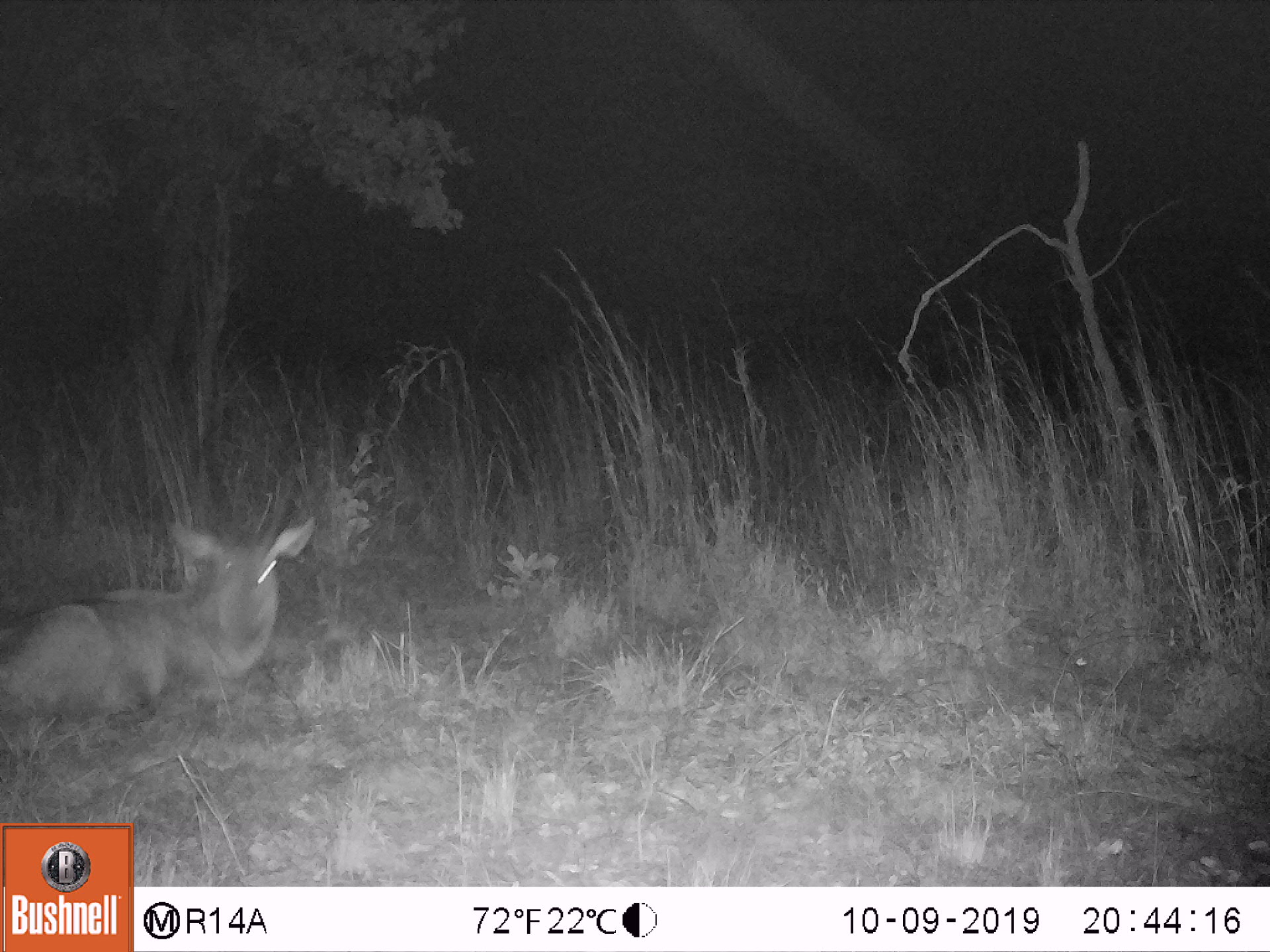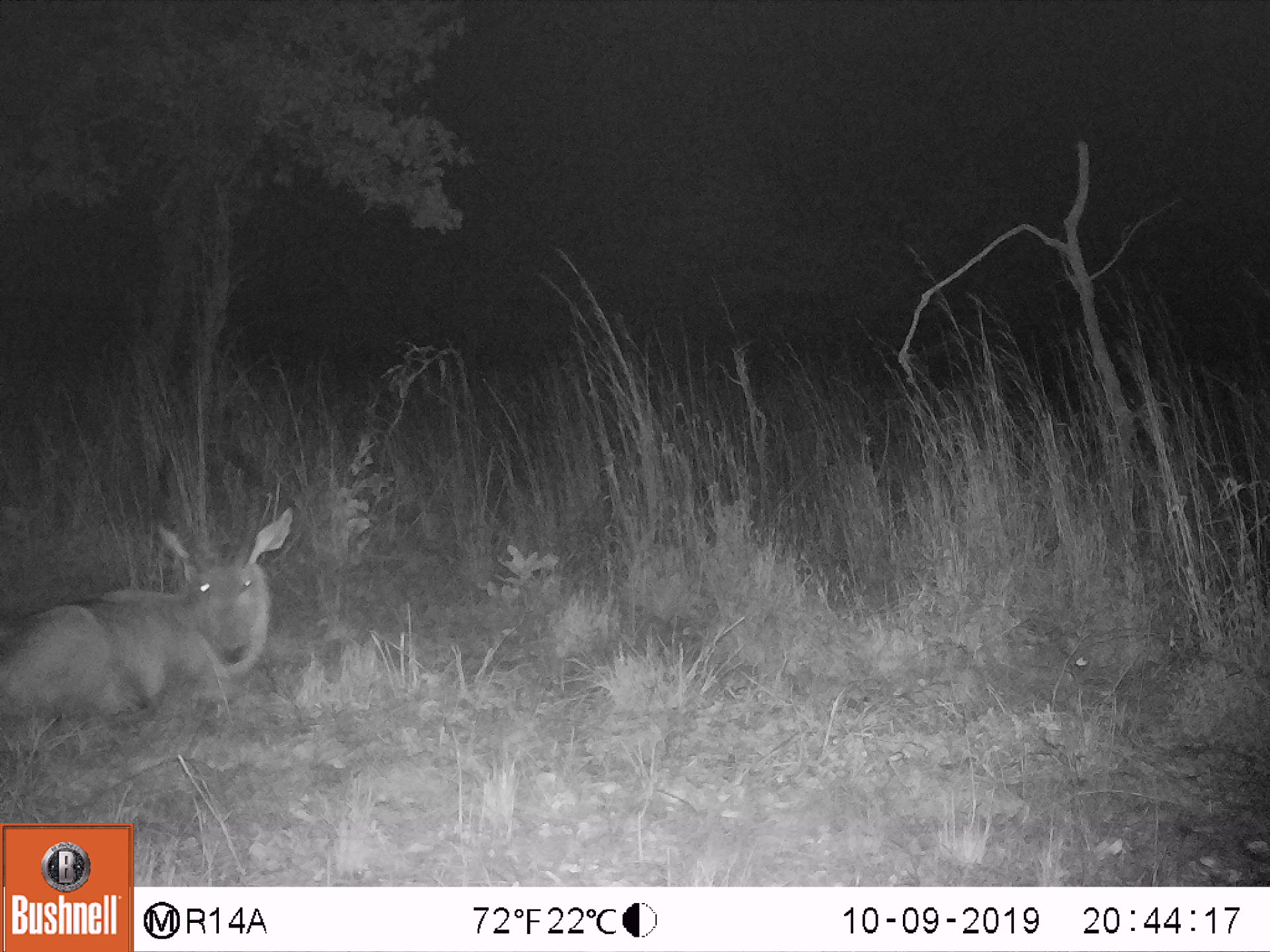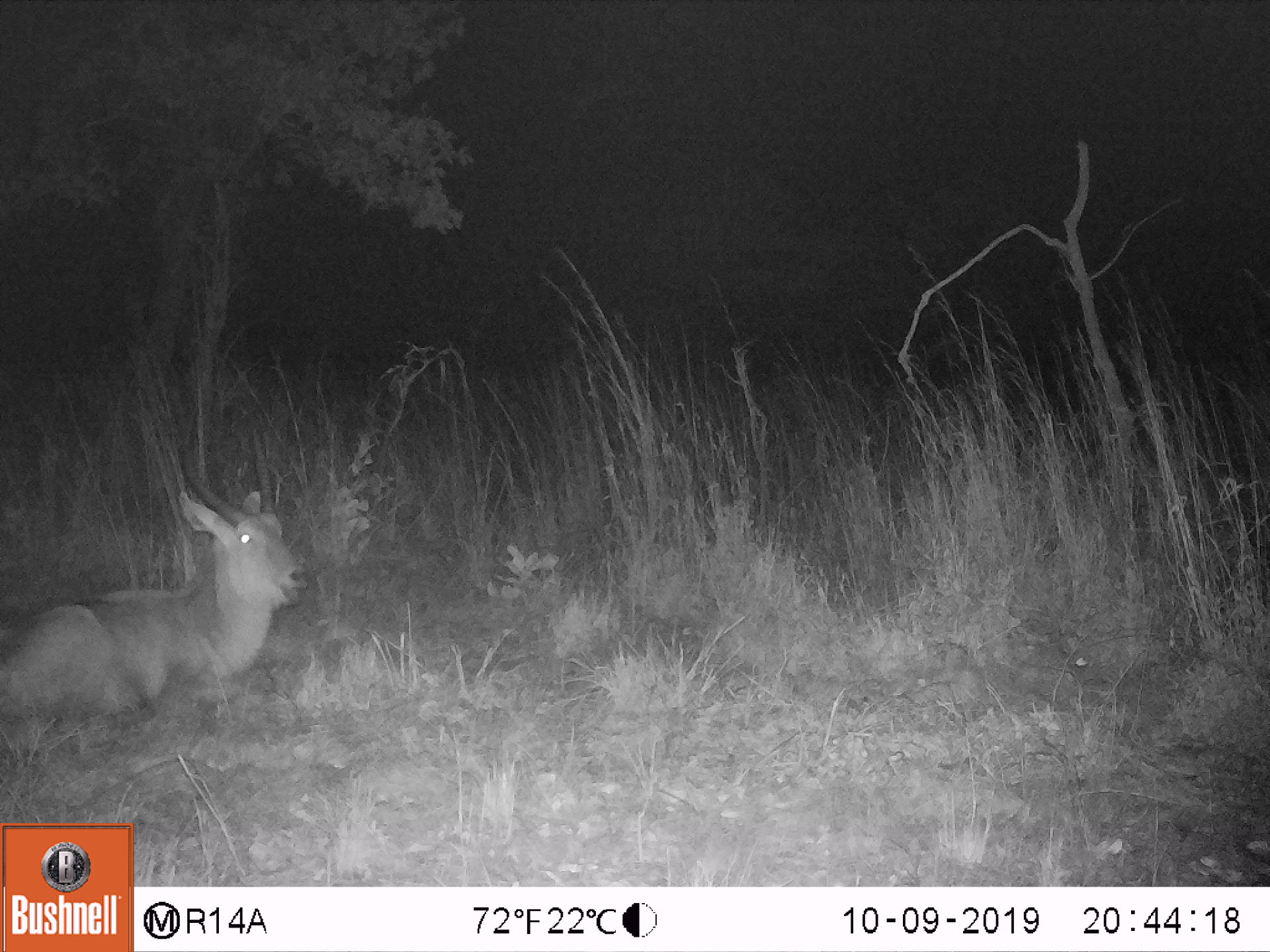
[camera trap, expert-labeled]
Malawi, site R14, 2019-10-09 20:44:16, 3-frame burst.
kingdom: Animalia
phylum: Chordata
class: Mammalia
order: Artiodactyla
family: Bovidae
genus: Kobus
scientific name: Kobus ellipsiprymnus ellipsiprymnus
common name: common waterbuck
Common waterbuck (Kobus ellipsiprymnus ellipsiprymnus), count 1.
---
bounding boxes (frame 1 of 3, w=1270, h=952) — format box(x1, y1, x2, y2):
common waterbuck: box(0, 436, 319, 732)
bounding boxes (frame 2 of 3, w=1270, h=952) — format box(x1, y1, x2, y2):
common waterbuck: box(3, 441, 295, 740)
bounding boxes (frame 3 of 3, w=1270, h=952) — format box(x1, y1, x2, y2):
common waterbuck: box(0, 424, 303, 739)